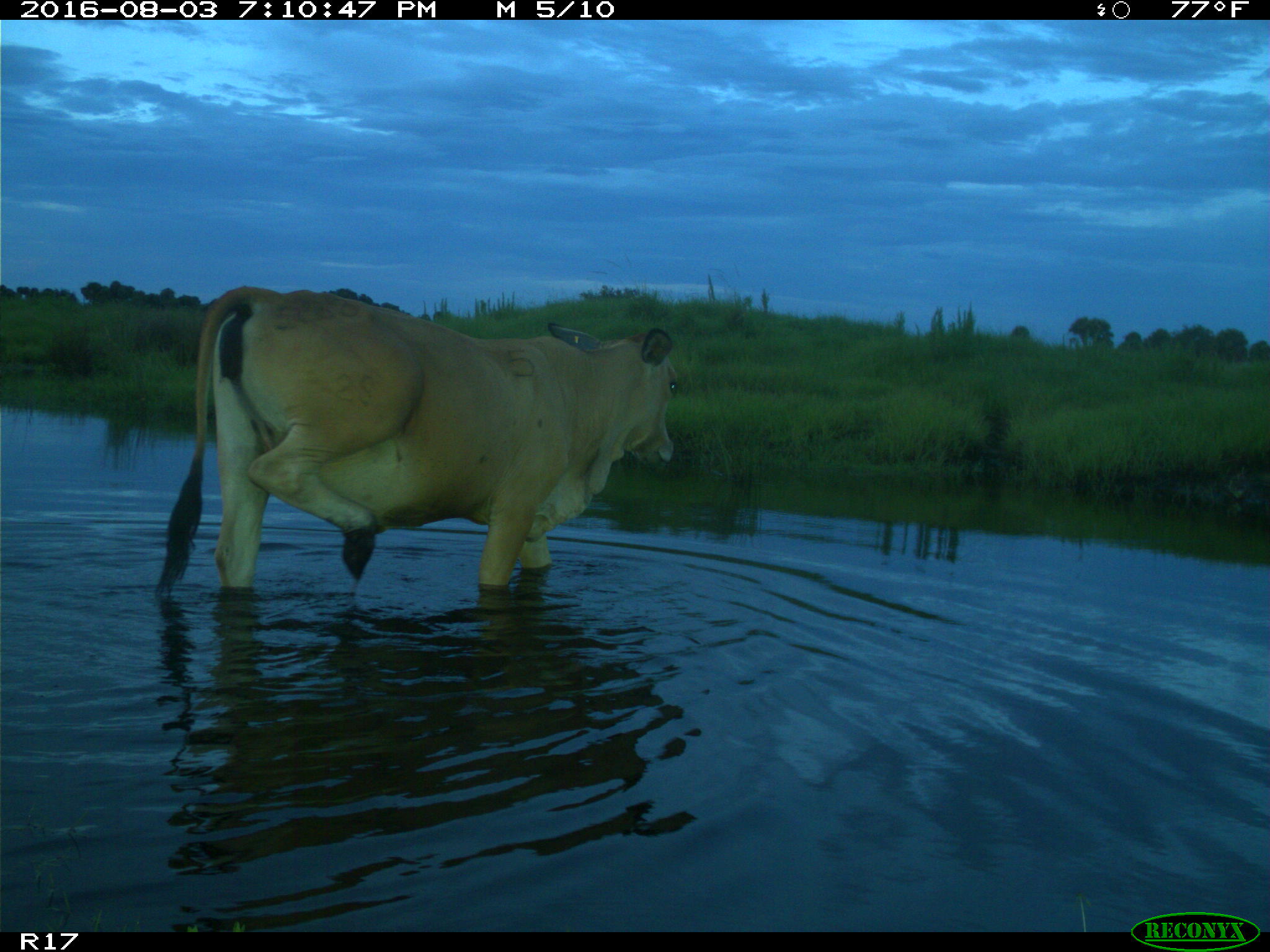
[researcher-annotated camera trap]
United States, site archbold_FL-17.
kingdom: Animalia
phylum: Chordata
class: Mammalia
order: Artiodactyla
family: Bovidae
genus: Bos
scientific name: Bos taurus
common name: domestic cow